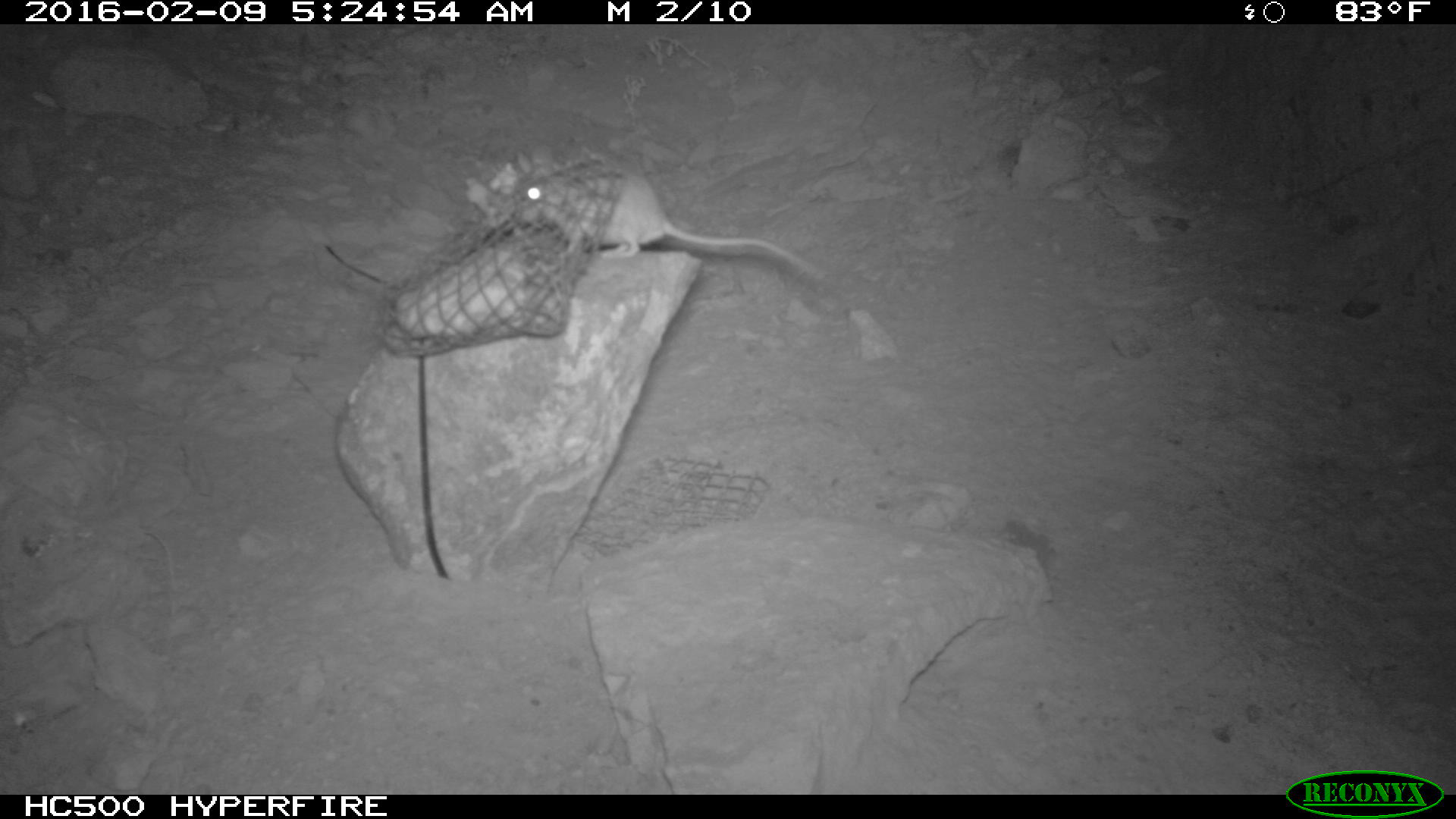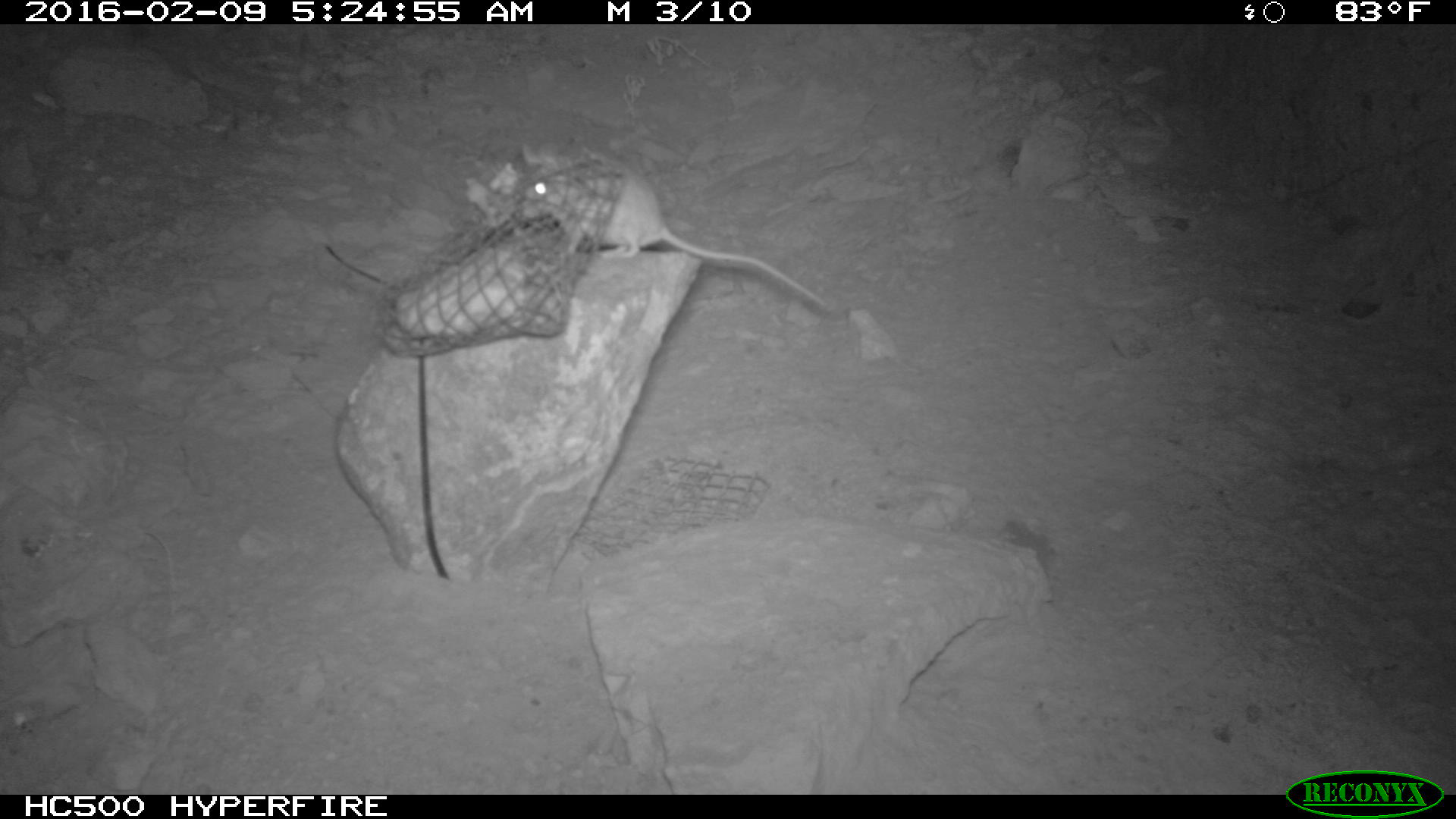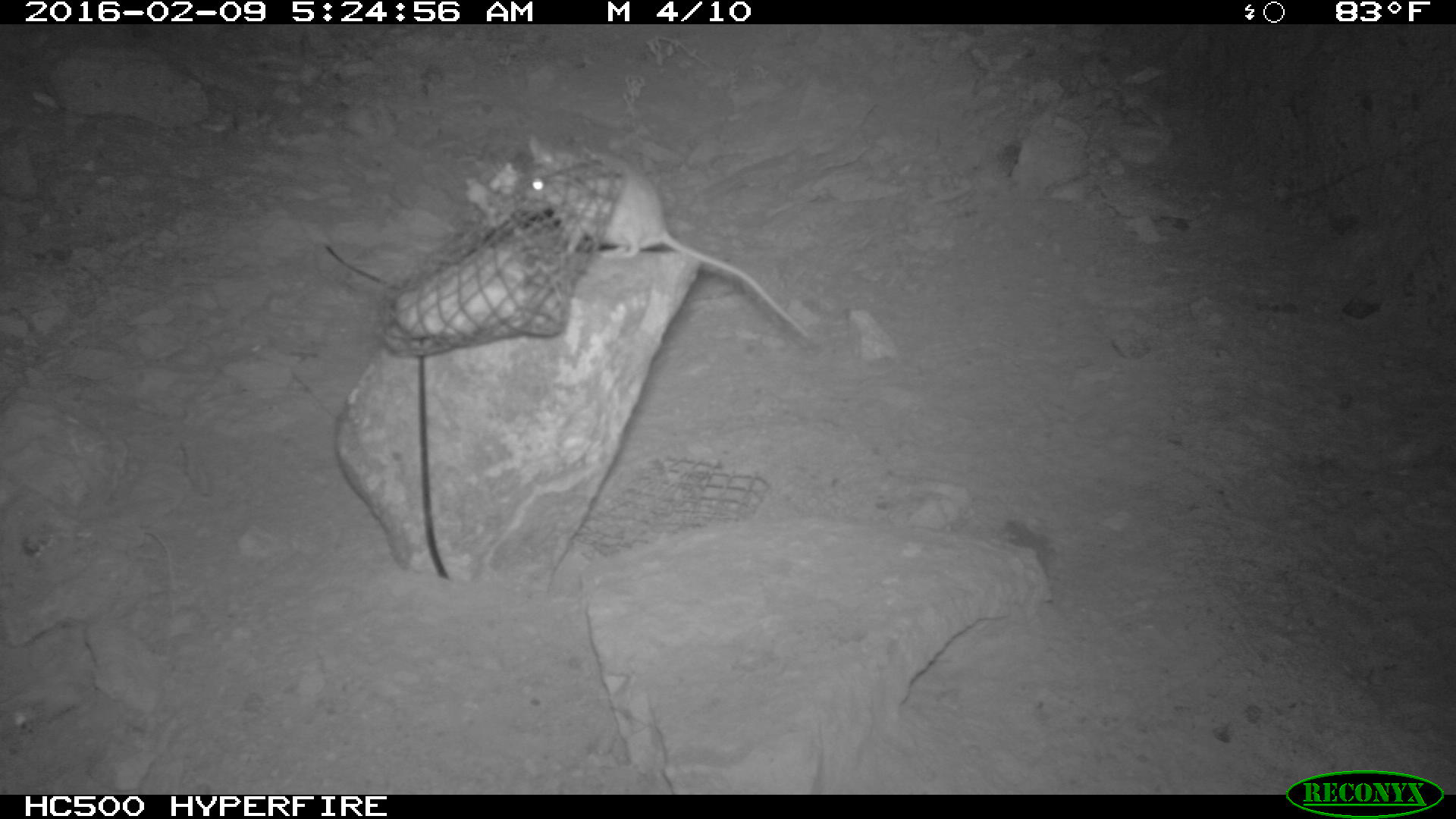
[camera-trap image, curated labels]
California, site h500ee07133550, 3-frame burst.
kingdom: Animalia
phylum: Chordata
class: Mammalia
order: Rodentia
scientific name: Rodentia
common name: rodent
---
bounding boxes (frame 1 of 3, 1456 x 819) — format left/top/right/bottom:
rodent: 508/143/830/281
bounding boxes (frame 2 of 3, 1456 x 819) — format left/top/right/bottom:
rodent: 507/143/836/316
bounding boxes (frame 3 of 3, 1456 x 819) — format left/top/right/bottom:
rodent: 505/140/821/347